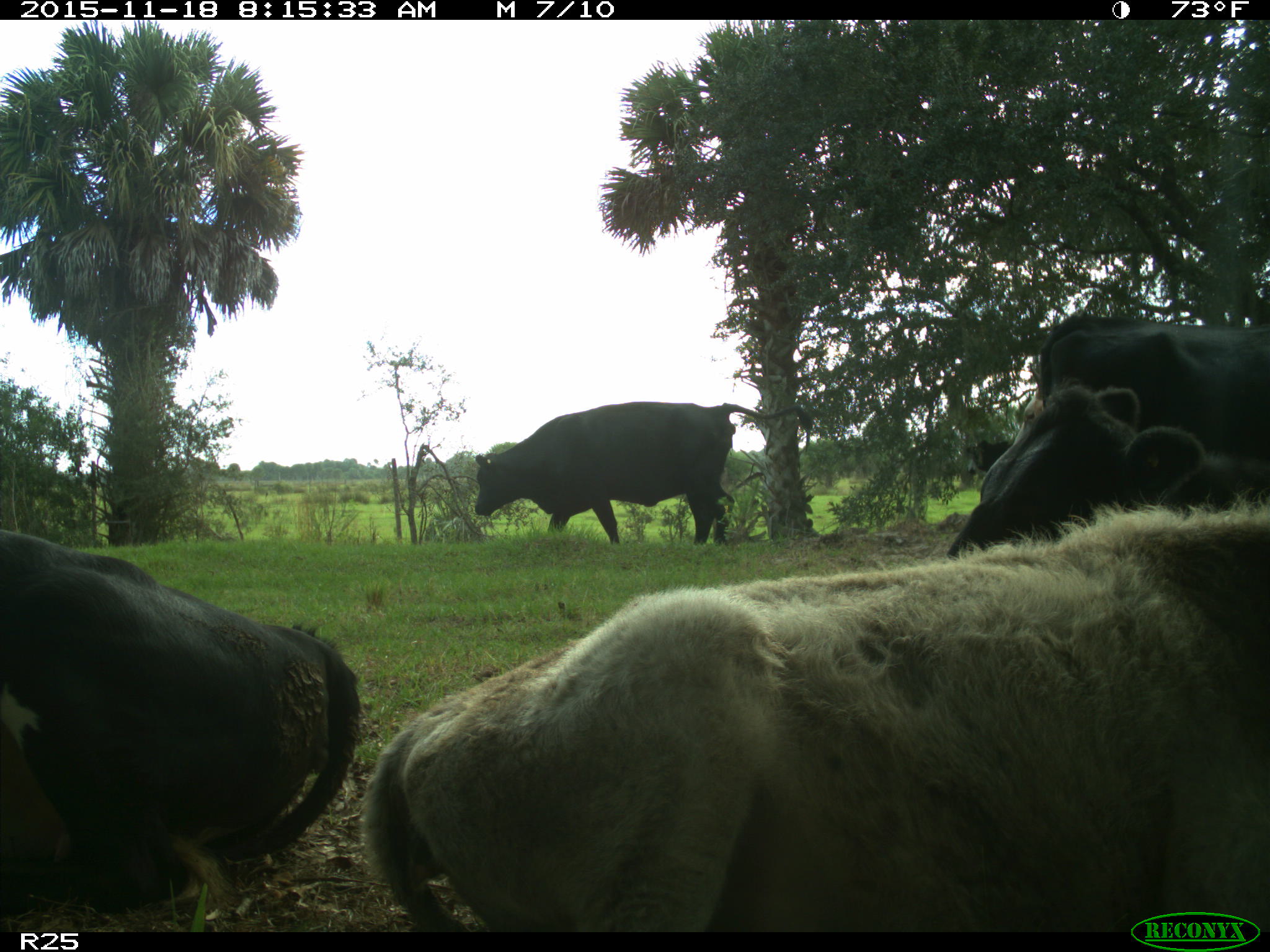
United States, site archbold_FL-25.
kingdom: Animalia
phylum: Chordata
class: Mammalia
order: Artiodactyla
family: Bovidae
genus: Bos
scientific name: Bos taurus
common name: domestic cow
Bos taurus (domestic cow).